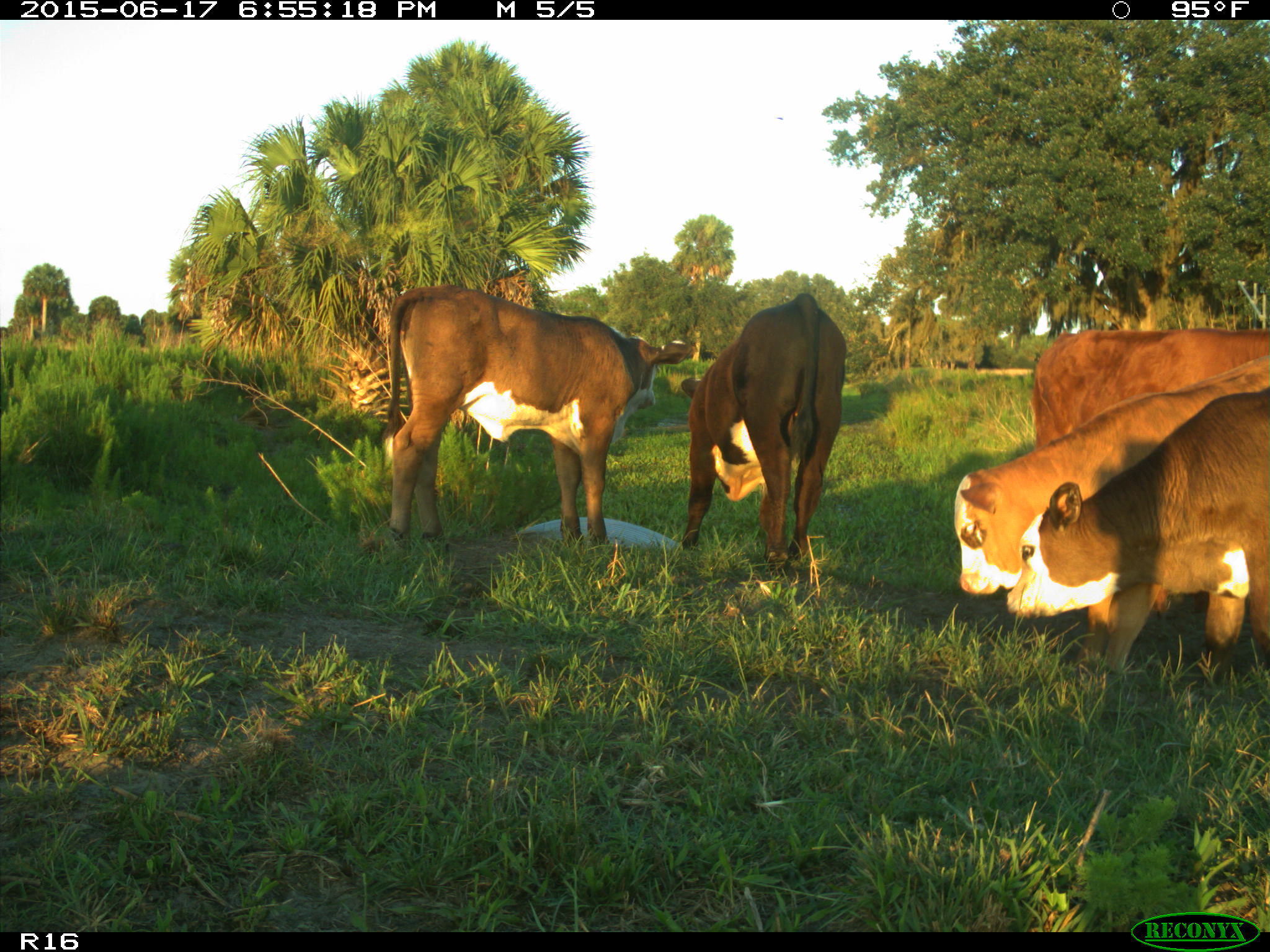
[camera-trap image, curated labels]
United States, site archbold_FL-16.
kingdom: Animalia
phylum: Chordata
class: Mammalia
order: Artiodactyla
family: Bovidae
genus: Bos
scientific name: Bos taurus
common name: domestic cow